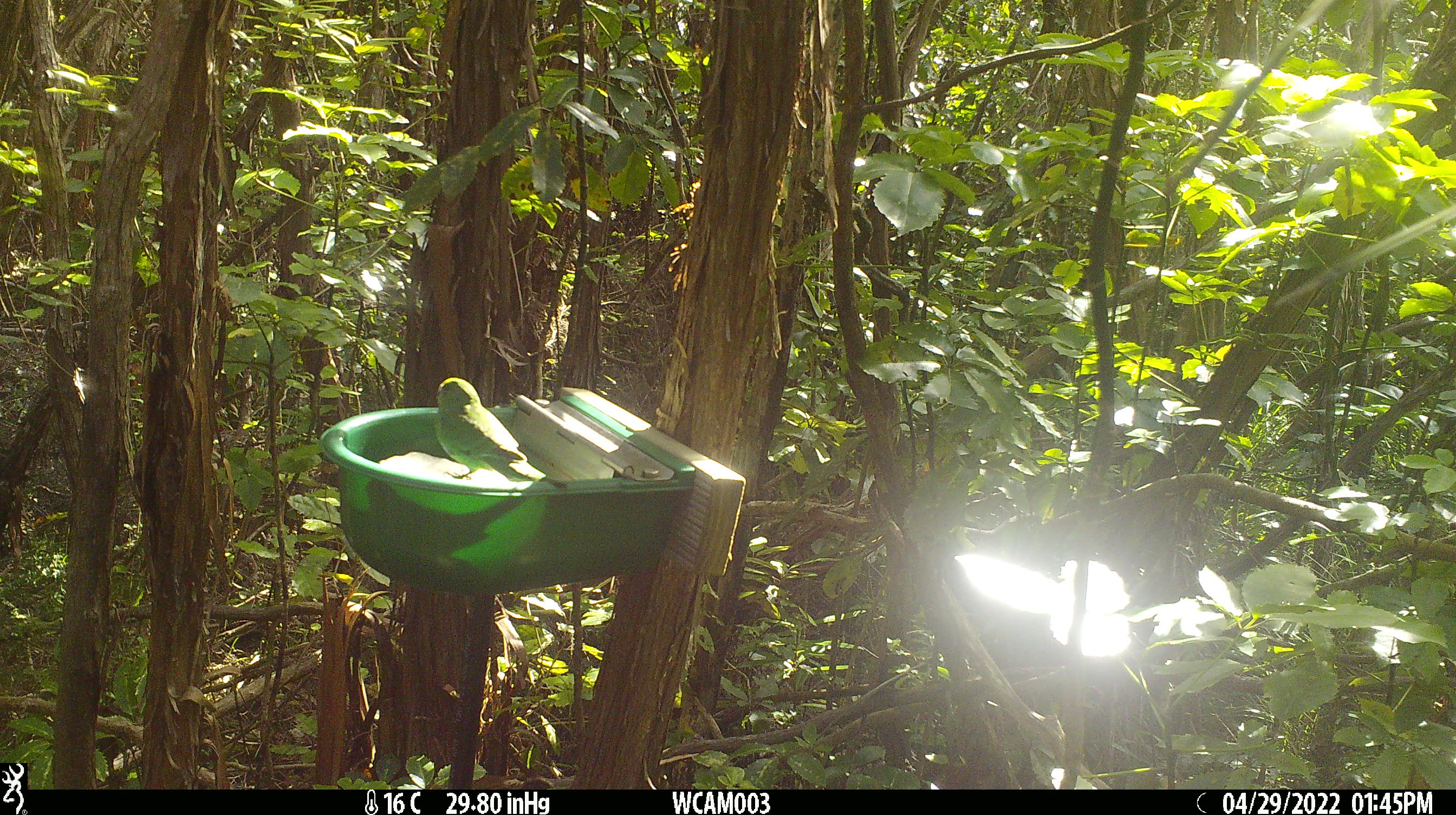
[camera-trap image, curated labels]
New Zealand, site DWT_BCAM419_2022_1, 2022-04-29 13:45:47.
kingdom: Animalia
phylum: Chordata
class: Aves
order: Psittaciformes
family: Psittaculidae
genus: Cyanoramphus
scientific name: Cyanoramphus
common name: parakeet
Parakeet (Cyanoramphus).